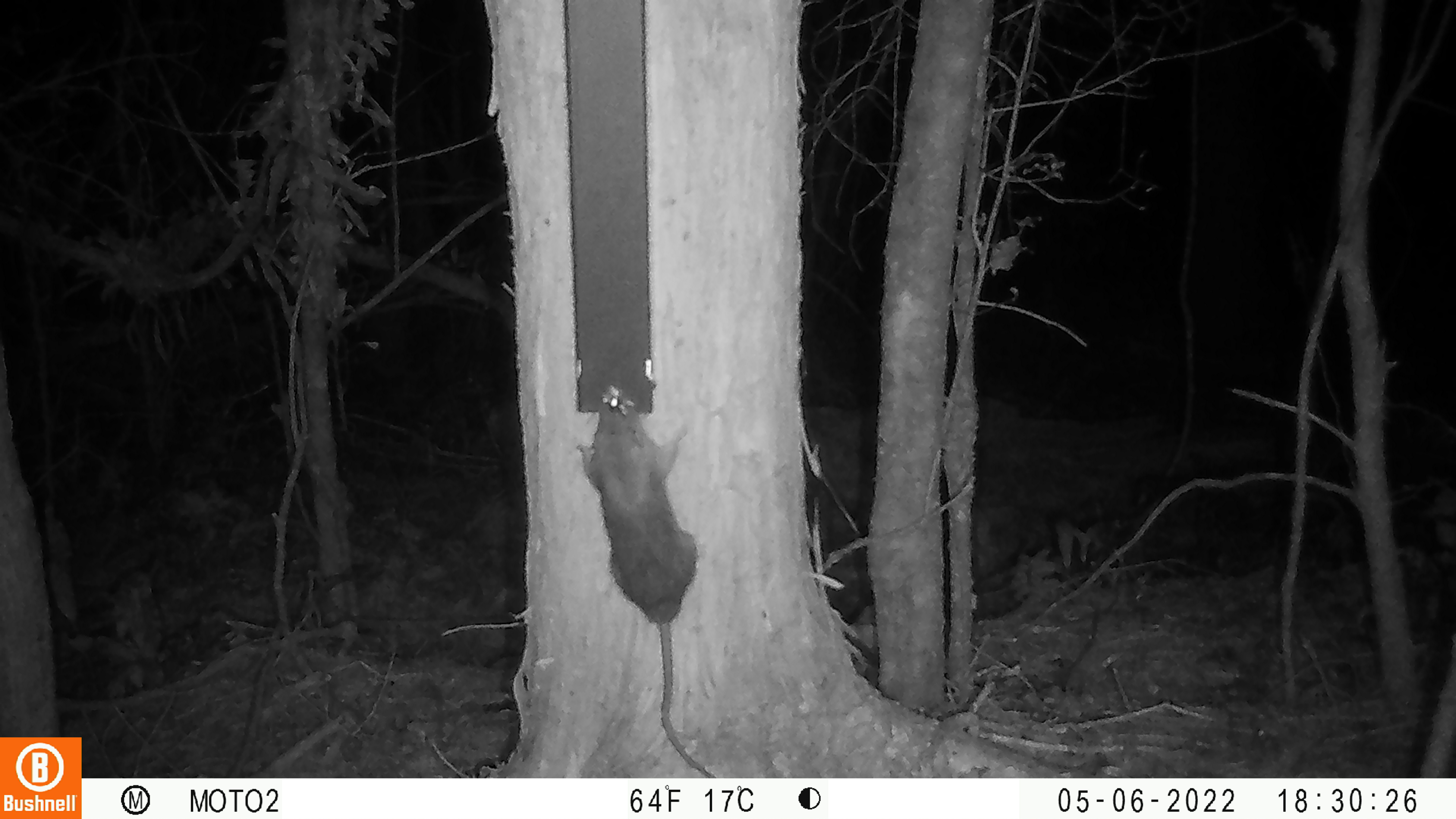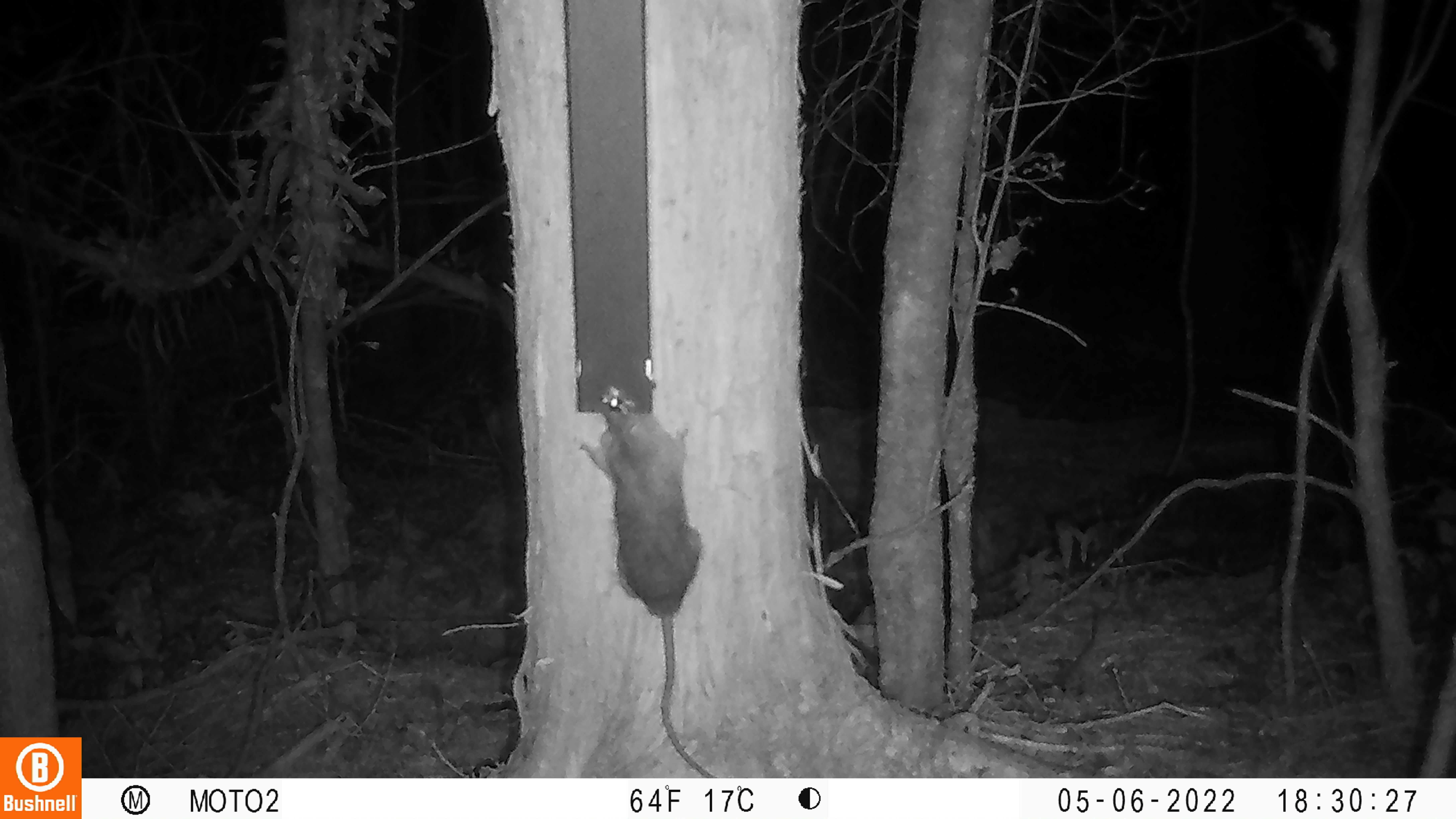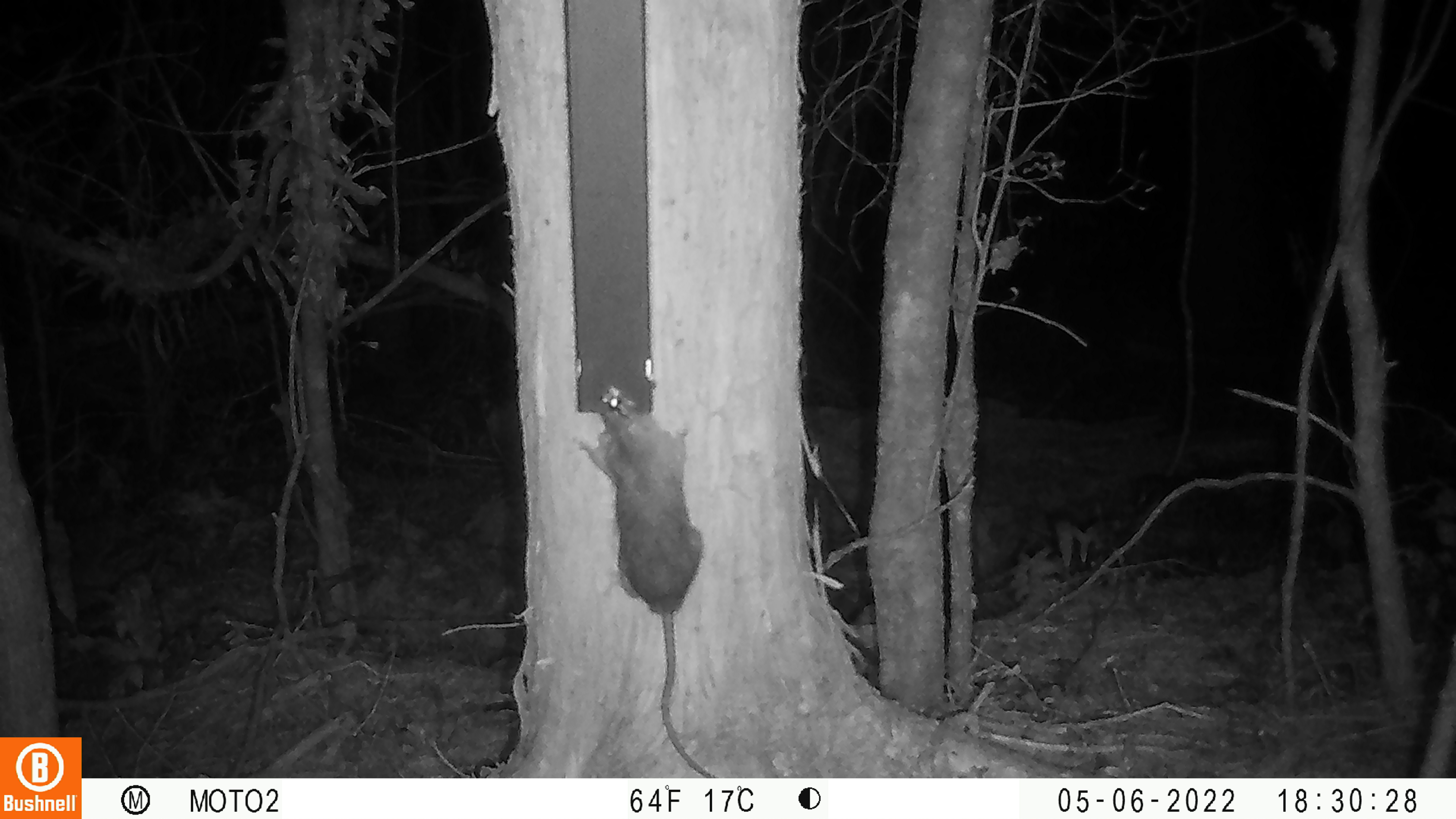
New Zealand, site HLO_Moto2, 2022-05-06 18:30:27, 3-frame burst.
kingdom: Animalia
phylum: Chordata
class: Mammalia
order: Rodentia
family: Muridae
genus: Rattus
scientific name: Rattus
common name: rat